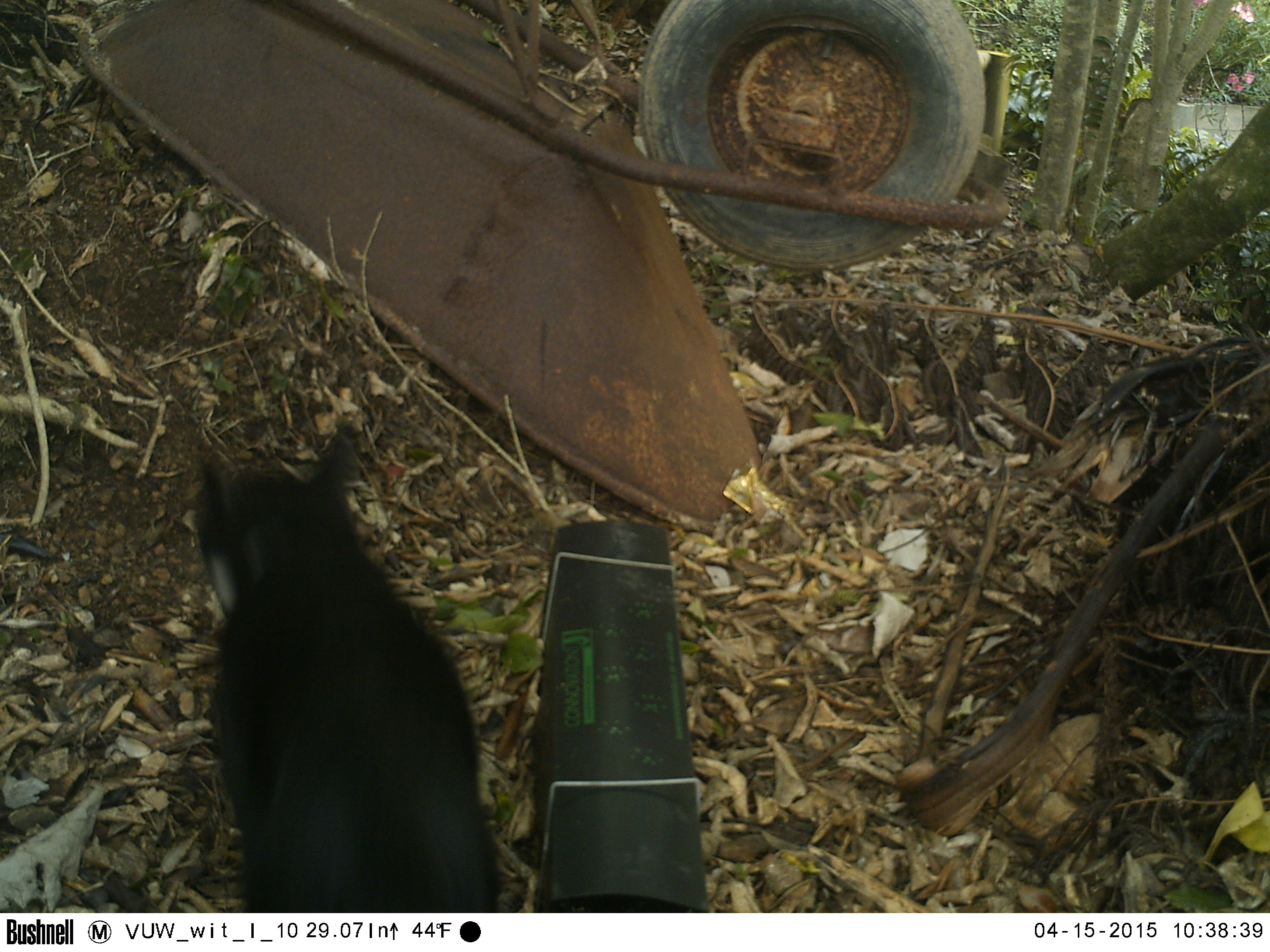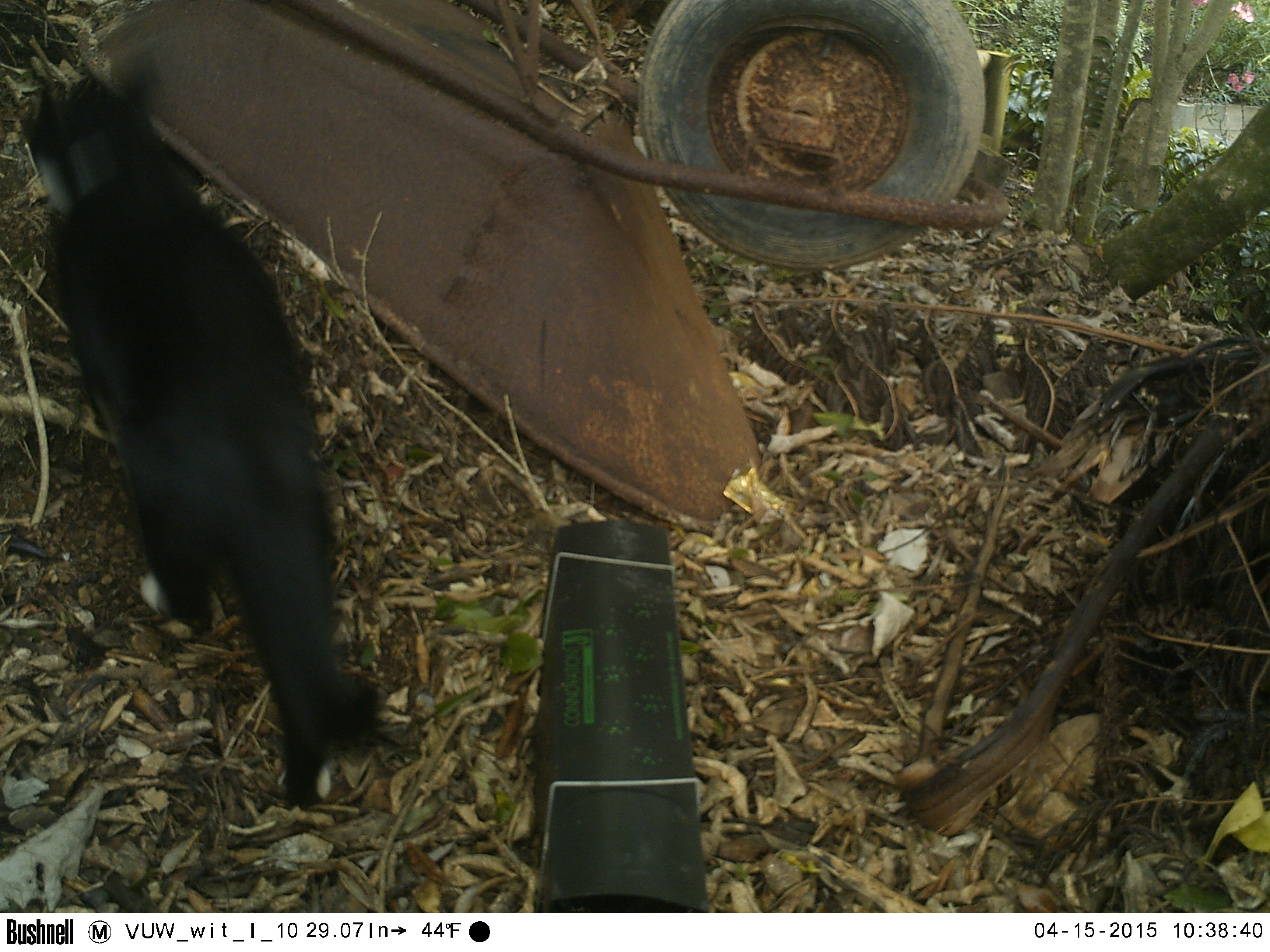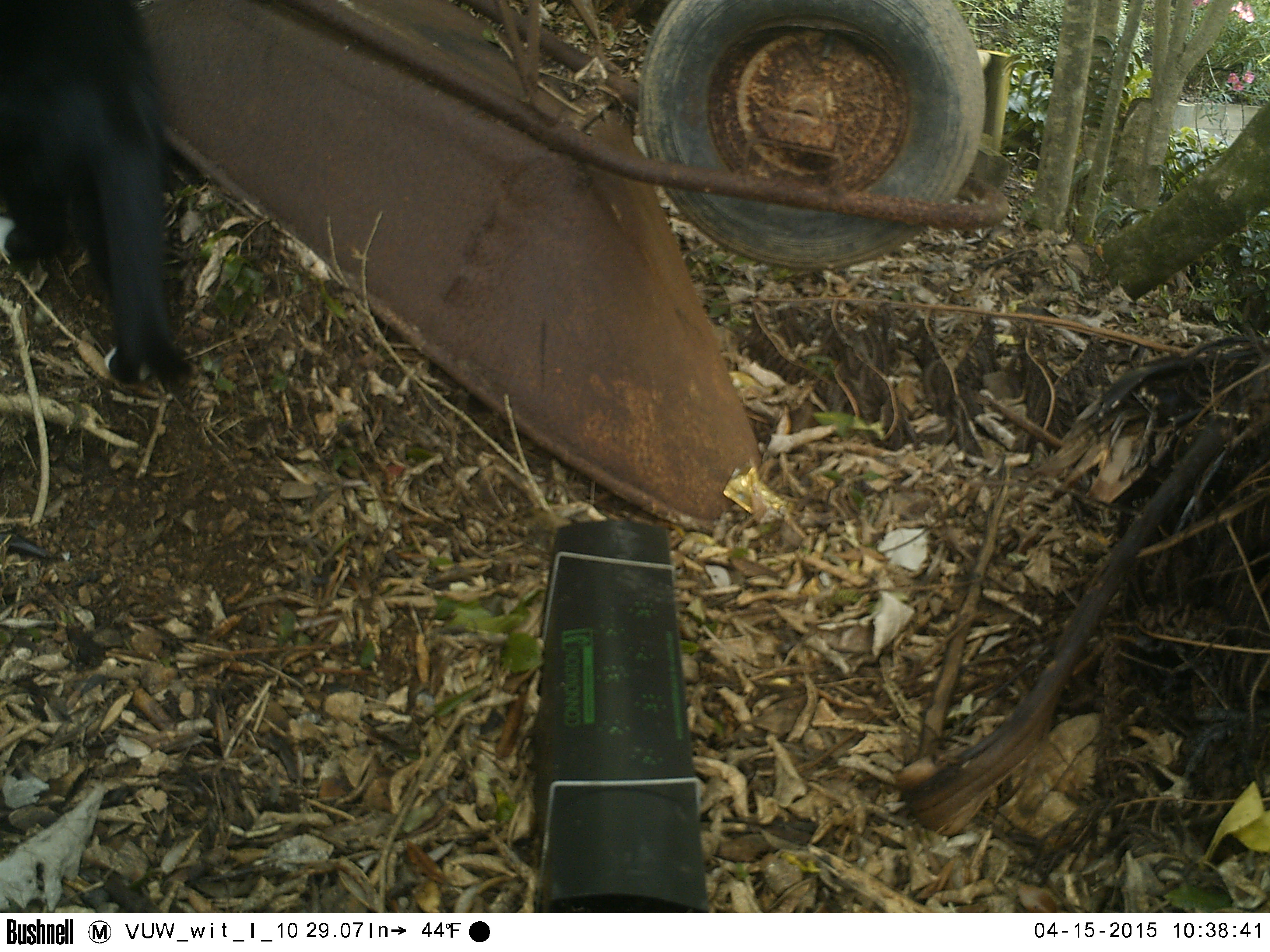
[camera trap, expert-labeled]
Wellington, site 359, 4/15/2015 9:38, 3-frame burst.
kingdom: Animalia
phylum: Chordata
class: Mammalia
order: Carnivora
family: Felidae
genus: Felis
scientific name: Felis catus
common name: cat